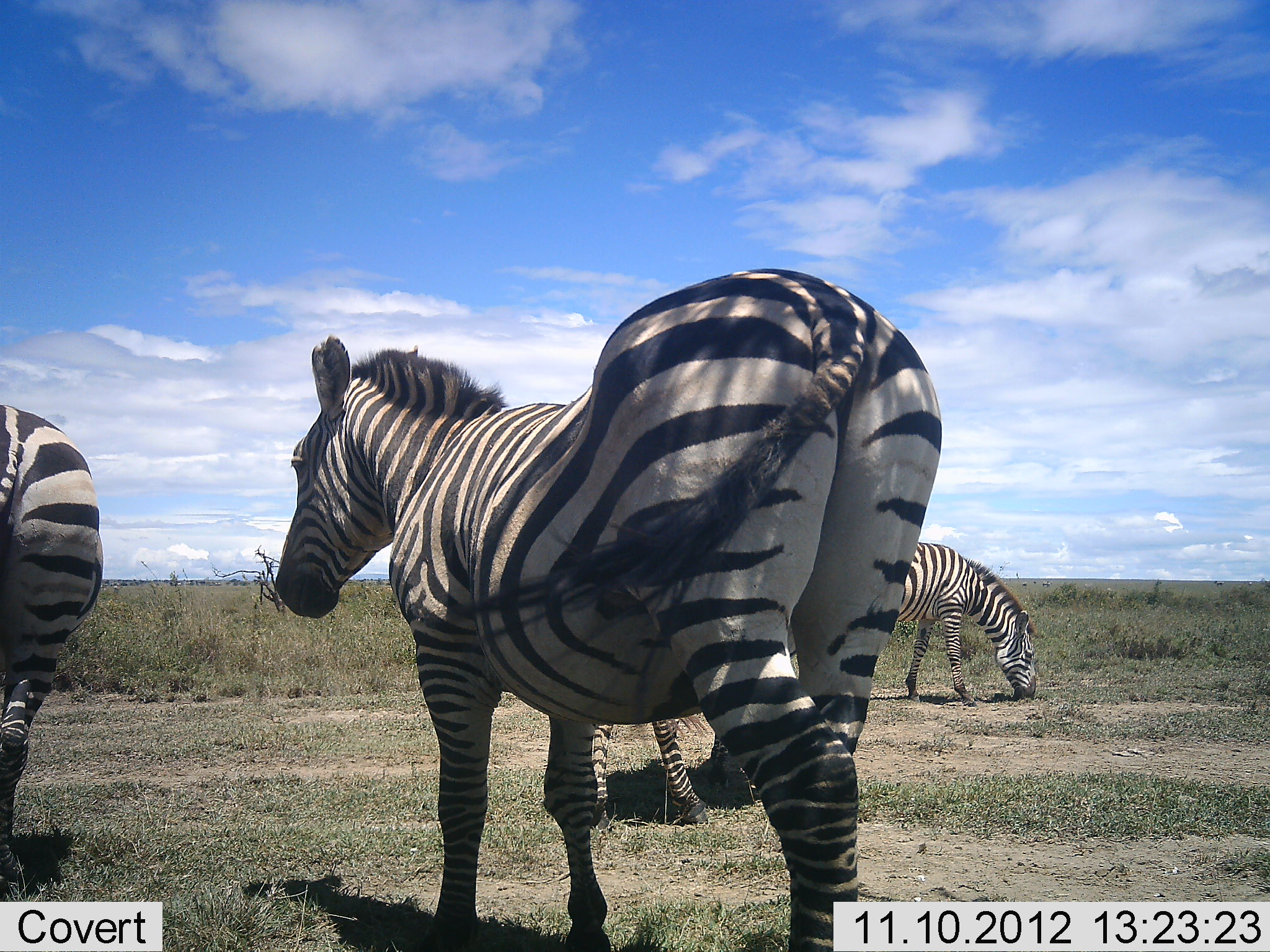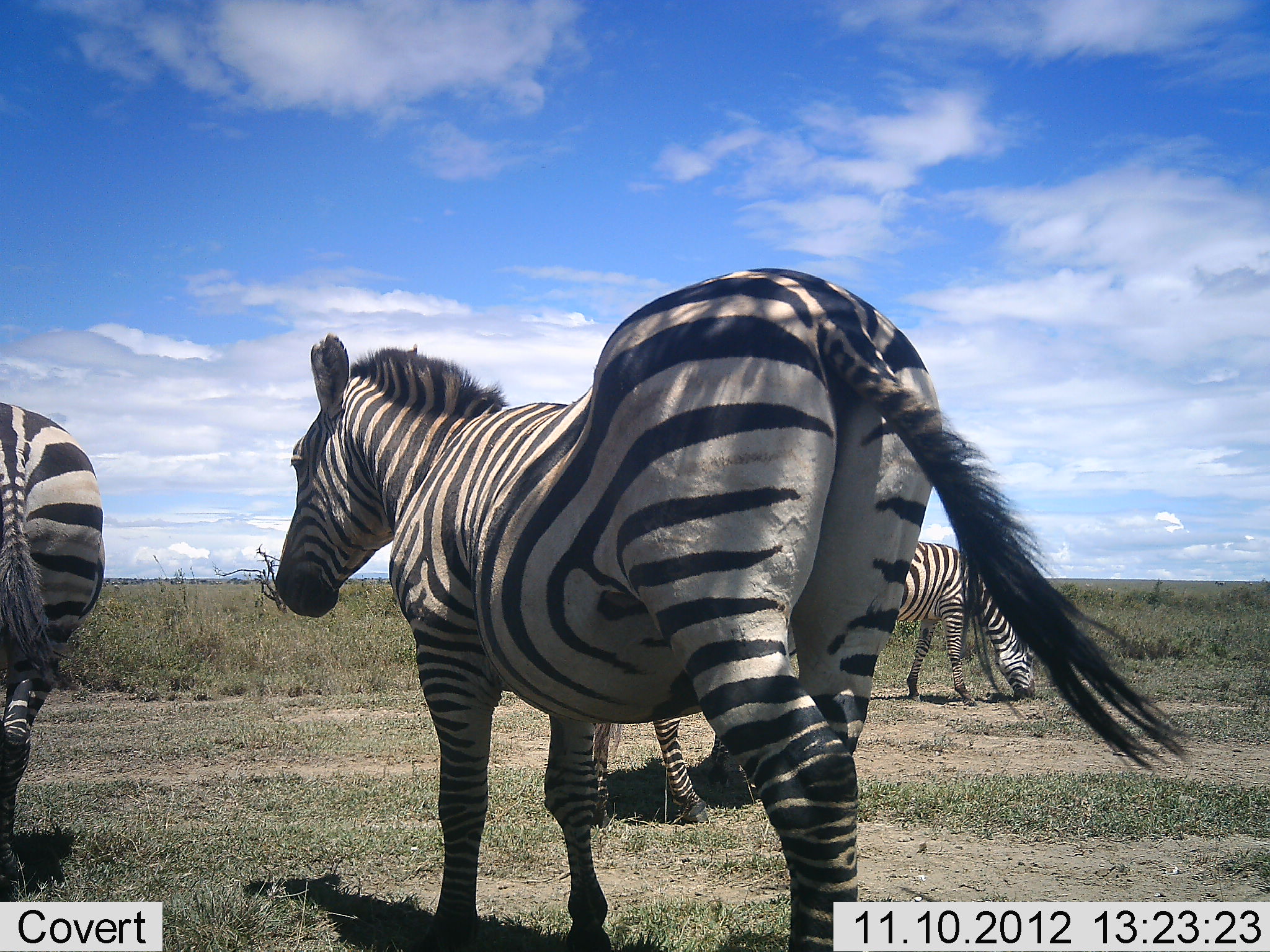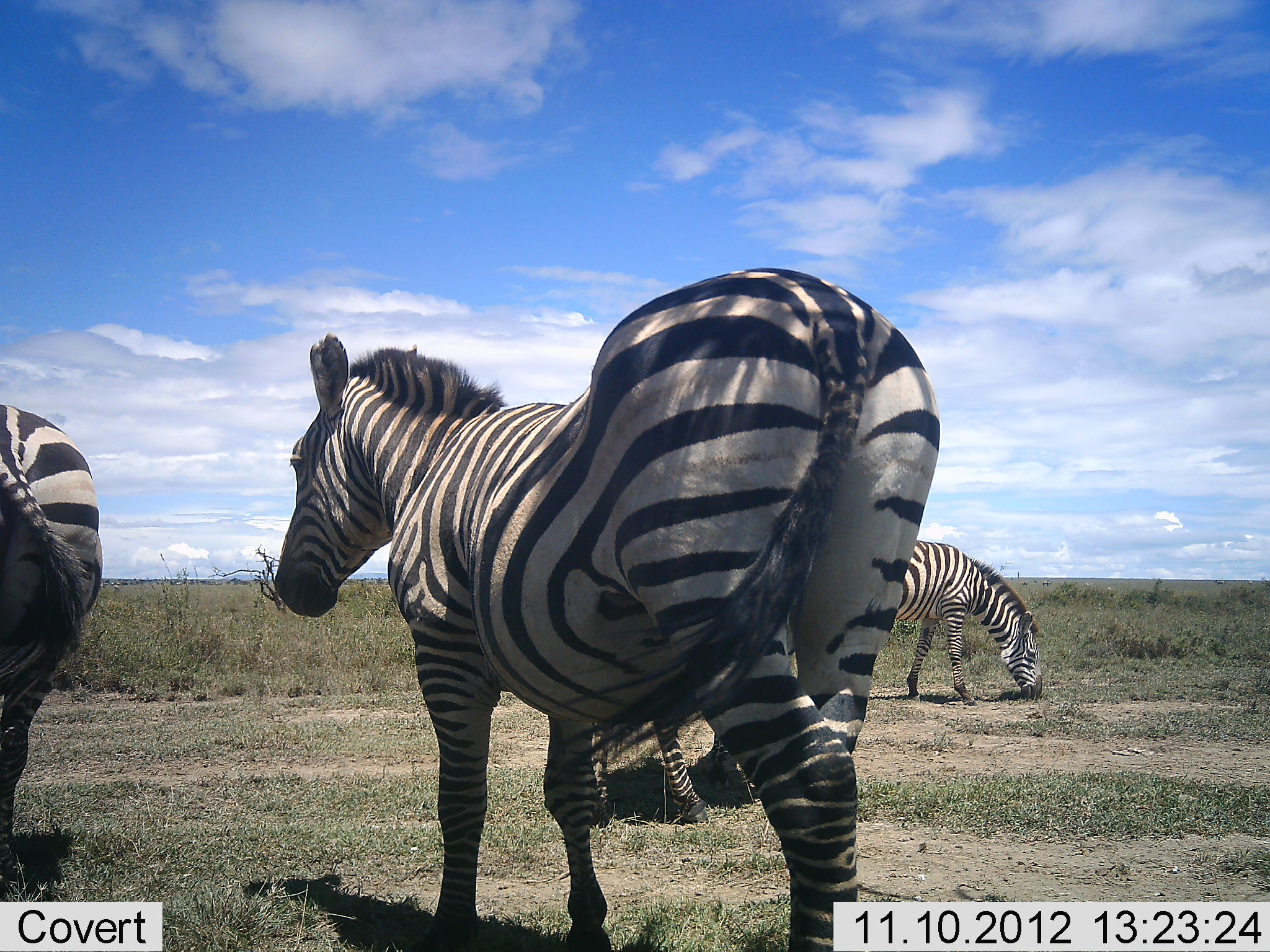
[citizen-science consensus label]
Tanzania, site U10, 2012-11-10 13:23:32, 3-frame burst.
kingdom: Animalia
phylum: Chordata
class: Mammalia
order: Perissodactyla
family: Equidae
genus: Equus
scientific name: Equus quagga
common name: plains zebra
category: zebra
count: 4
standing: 90%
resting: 0%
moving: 10%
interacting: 0%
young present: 0%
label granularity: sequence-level